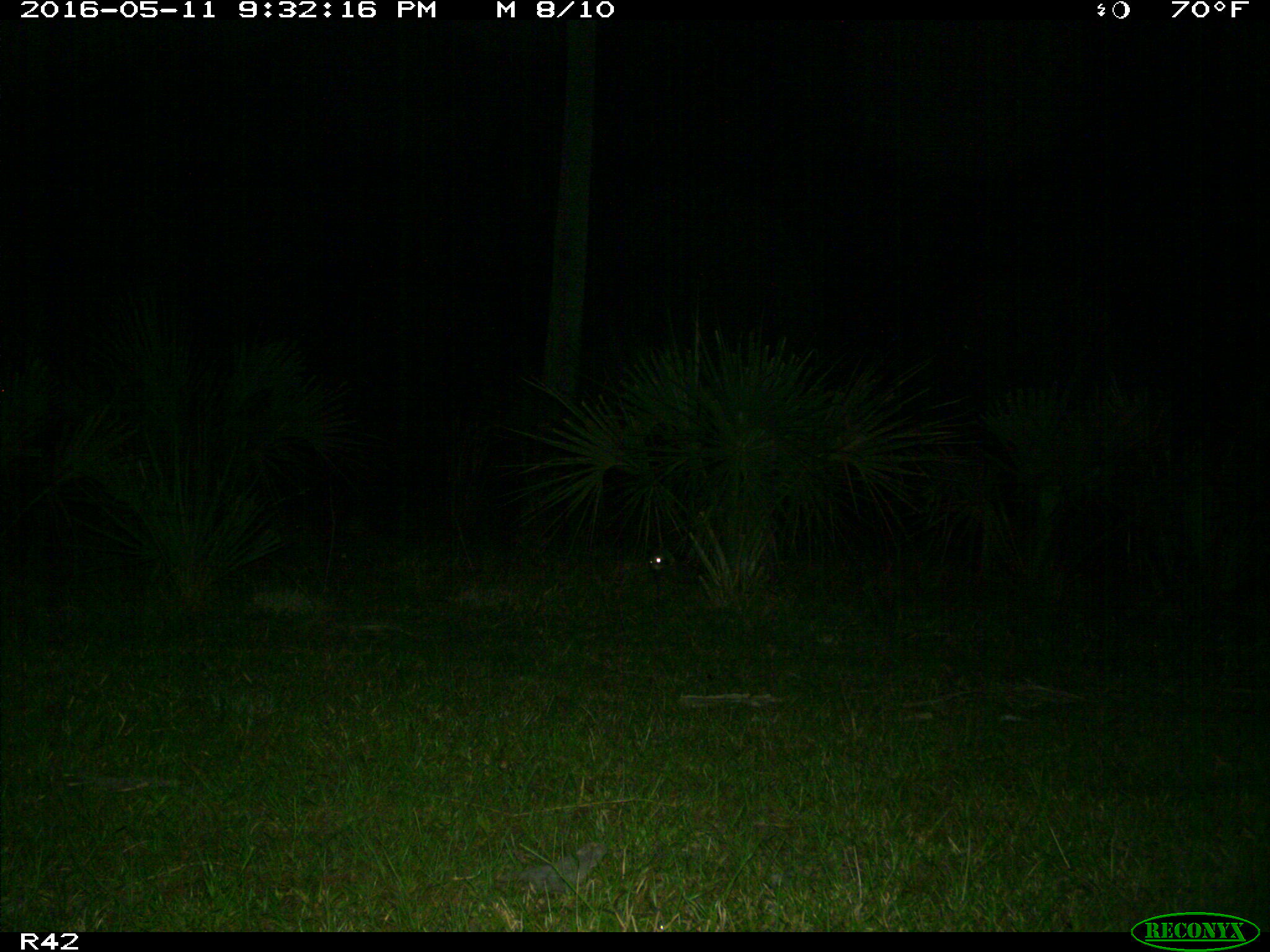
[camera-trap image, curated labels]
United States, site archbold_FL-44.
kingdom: Animalia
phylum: Chordata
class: Mammalia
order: Carnivora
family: Procyonidae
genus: Procyon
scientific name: Procyon lotor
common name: common raccoon